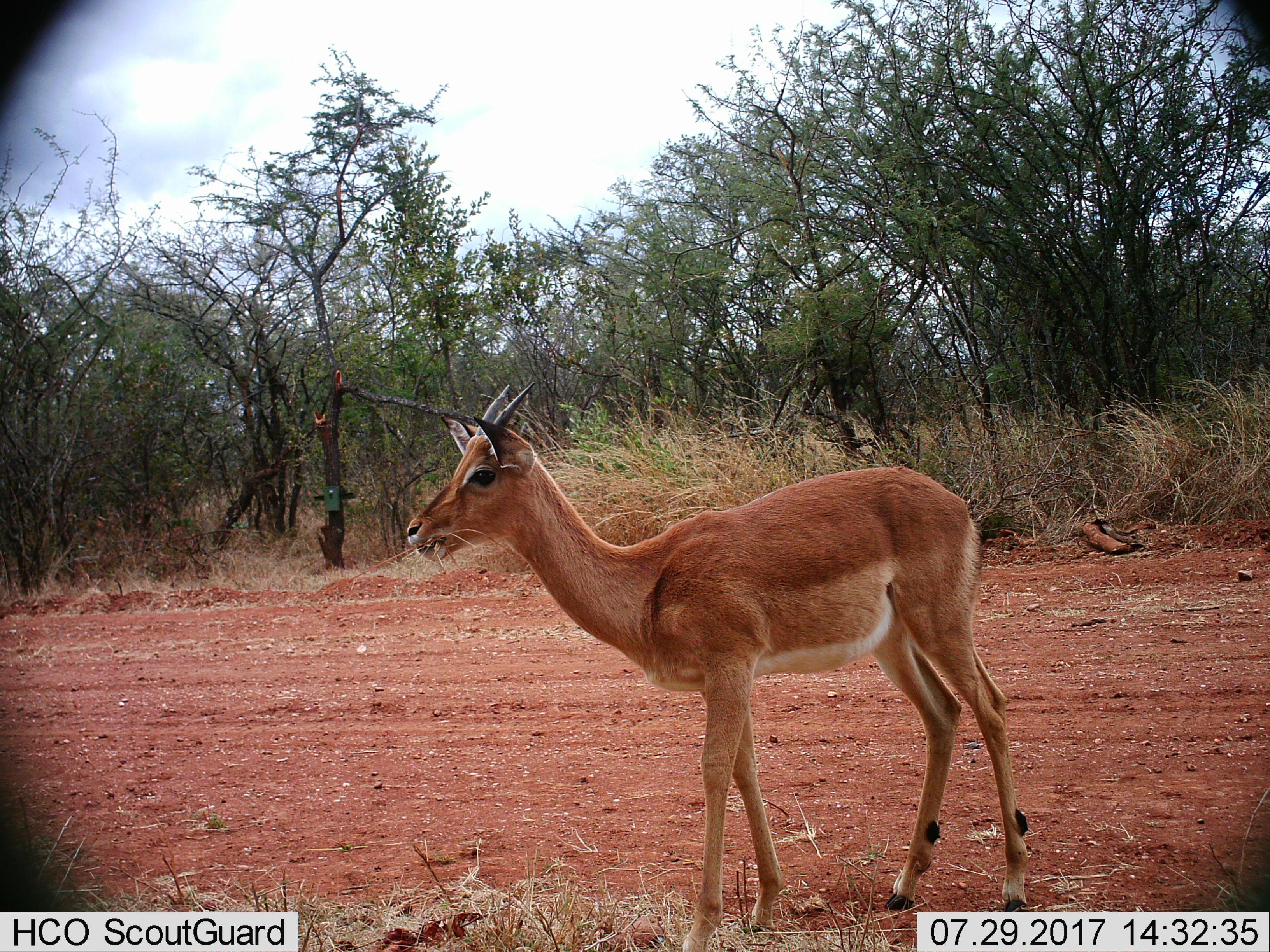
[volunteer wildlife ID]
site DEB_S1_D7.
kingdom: Animalia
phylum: Chordata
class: Mammalia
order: Artiodactyla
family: Bovidae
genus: Aepyceros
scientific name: Aepyceros melampus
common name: impala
Impala (Aepyceros melampus), count 1. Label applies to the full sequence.